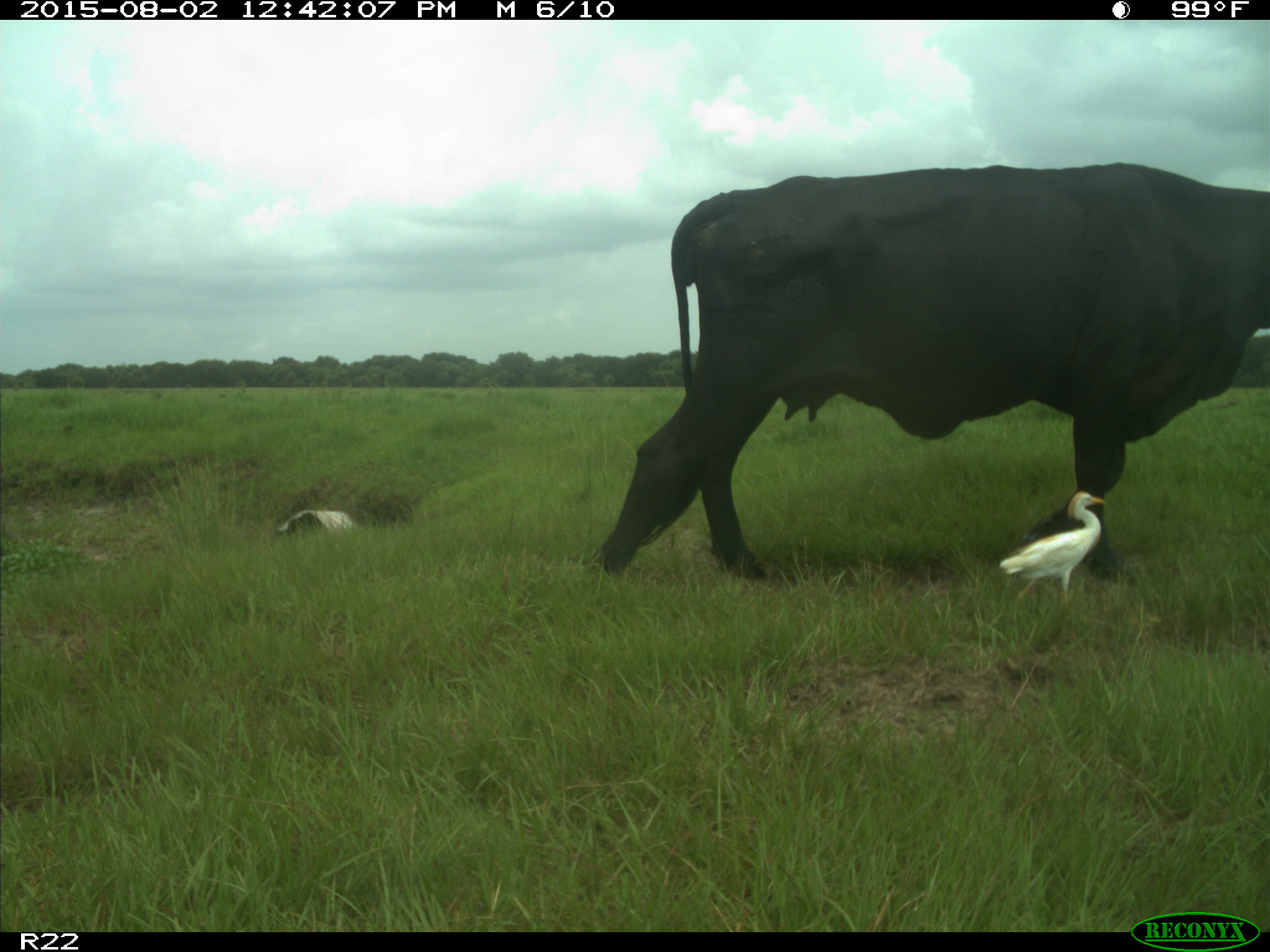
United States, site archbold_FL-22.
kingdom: Animalia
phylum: Chordata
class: Mammalia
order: Artiodactyla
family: Bovidae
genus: Bos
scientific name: Bos taurus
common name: domestic cow